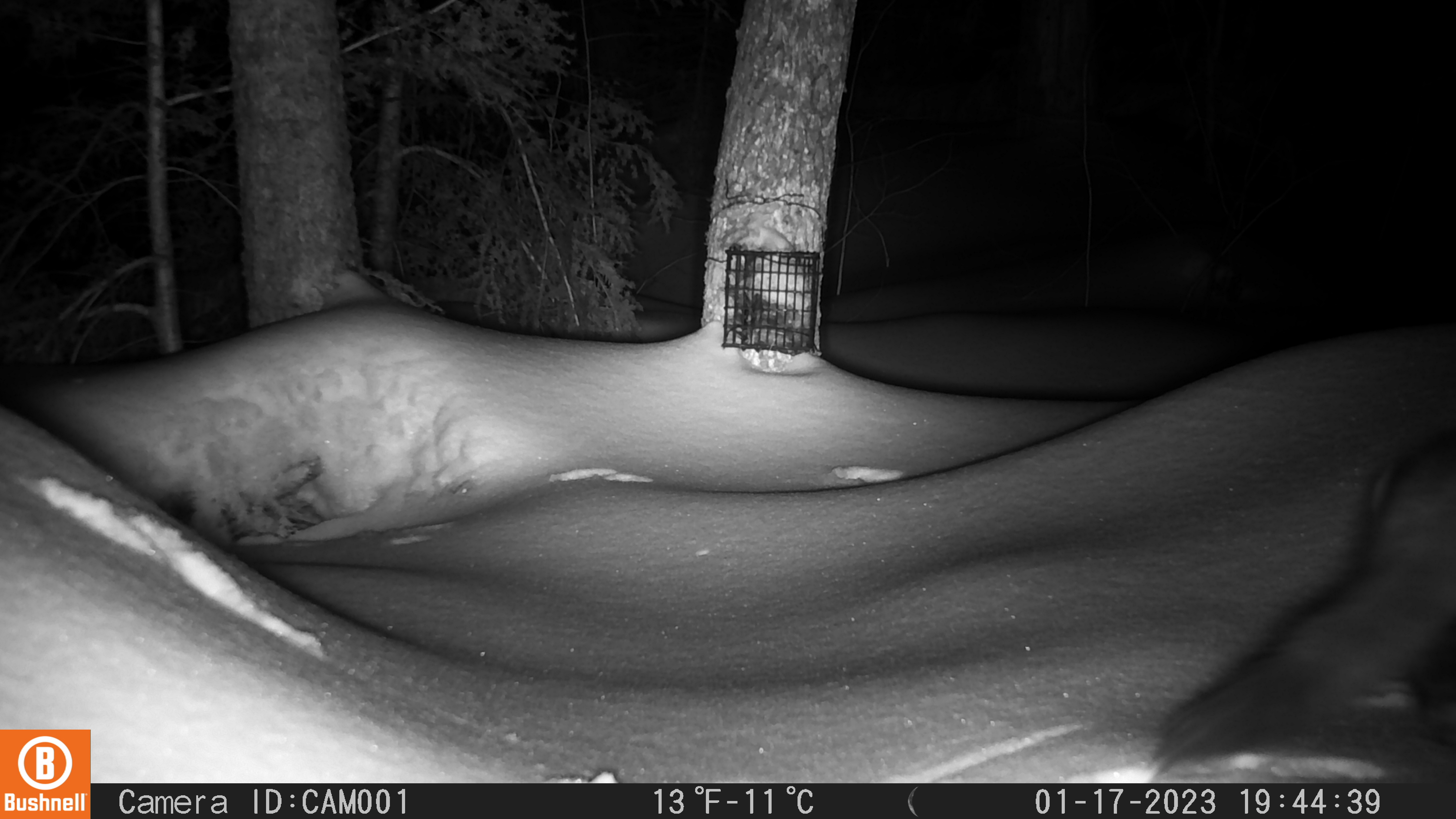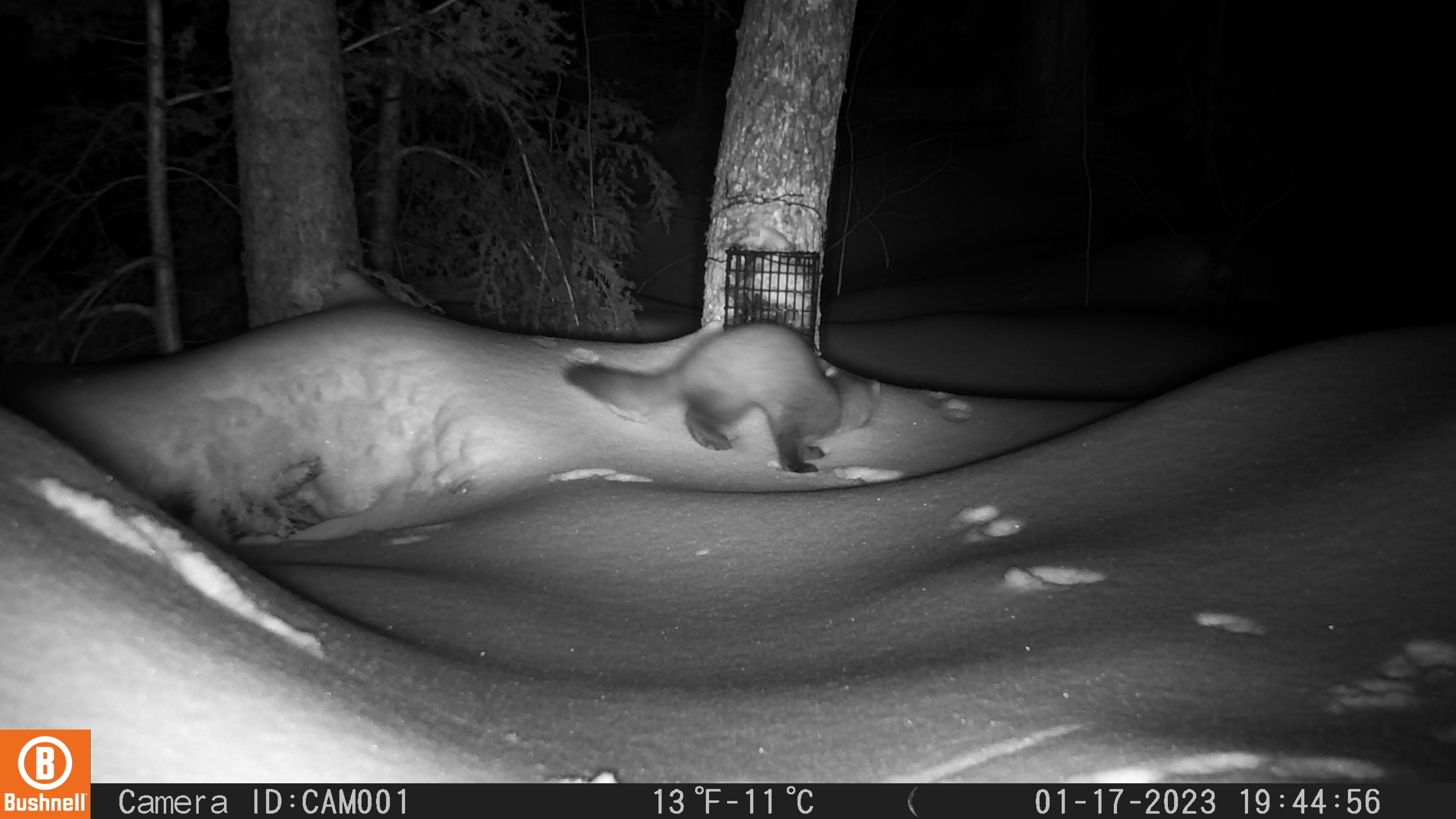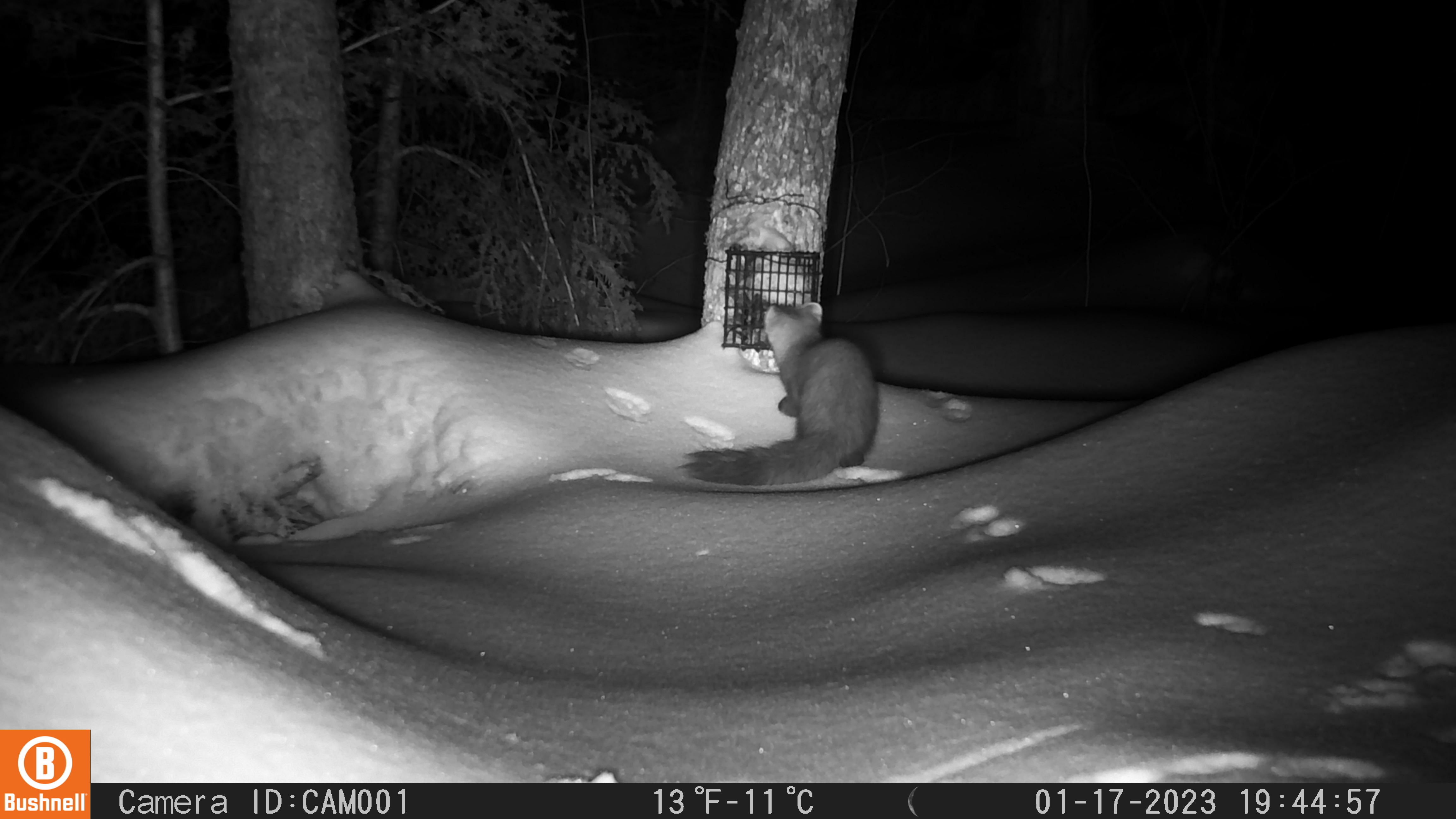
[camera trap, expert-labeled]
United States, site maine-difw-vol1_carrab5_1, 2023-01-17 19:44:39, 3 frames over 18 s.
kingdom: Animalia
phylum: Chordata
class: Mammalia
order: Carnivora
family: Mustelidae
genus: Martes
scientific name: Martes americana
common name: american marten